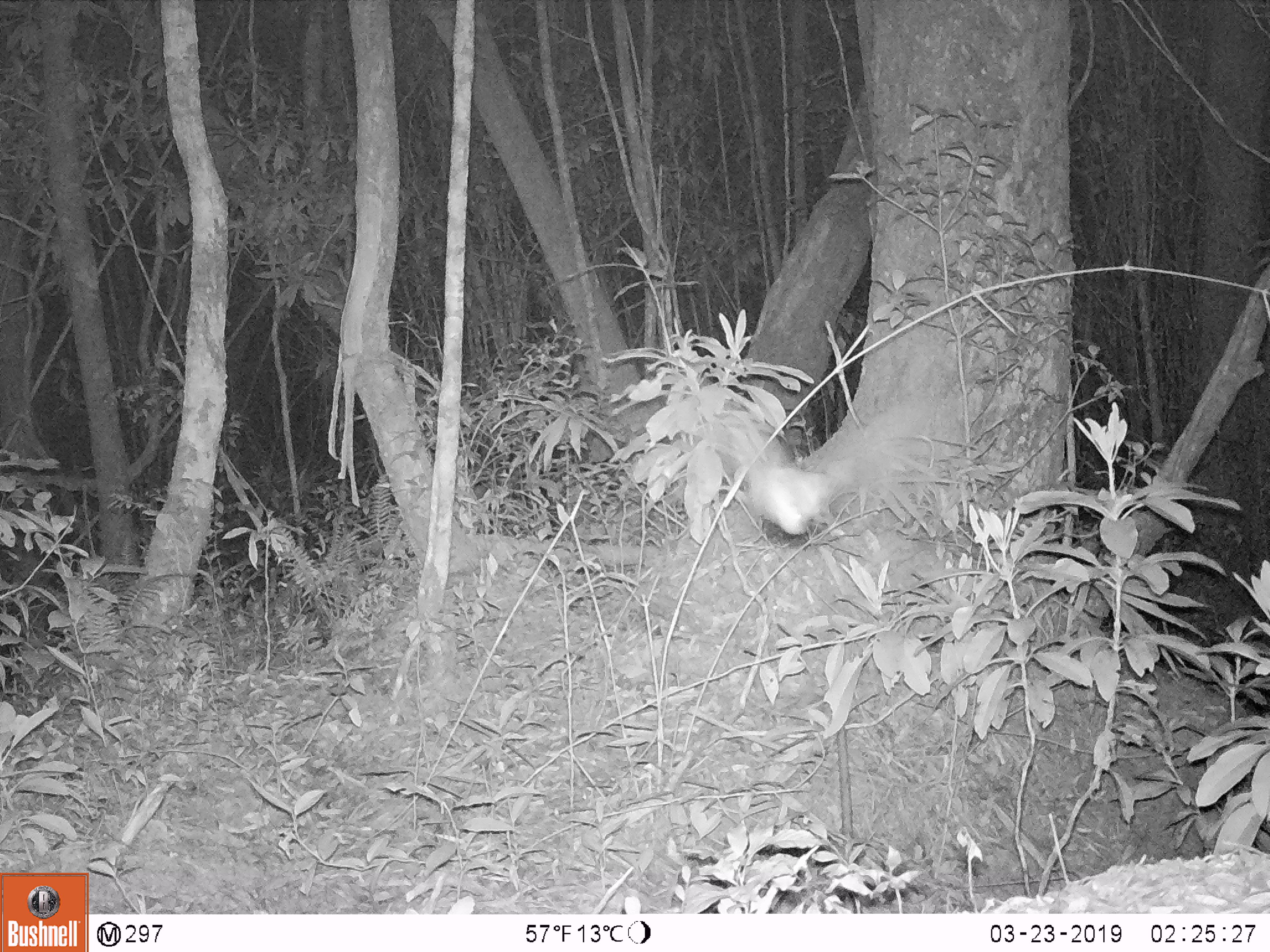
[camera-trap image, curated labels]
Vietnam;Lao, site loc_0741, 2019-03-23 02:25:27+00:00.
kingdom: Animalia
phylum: Chordata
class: Aves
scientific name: Aves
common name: bird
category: unidentified bird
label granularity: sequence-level